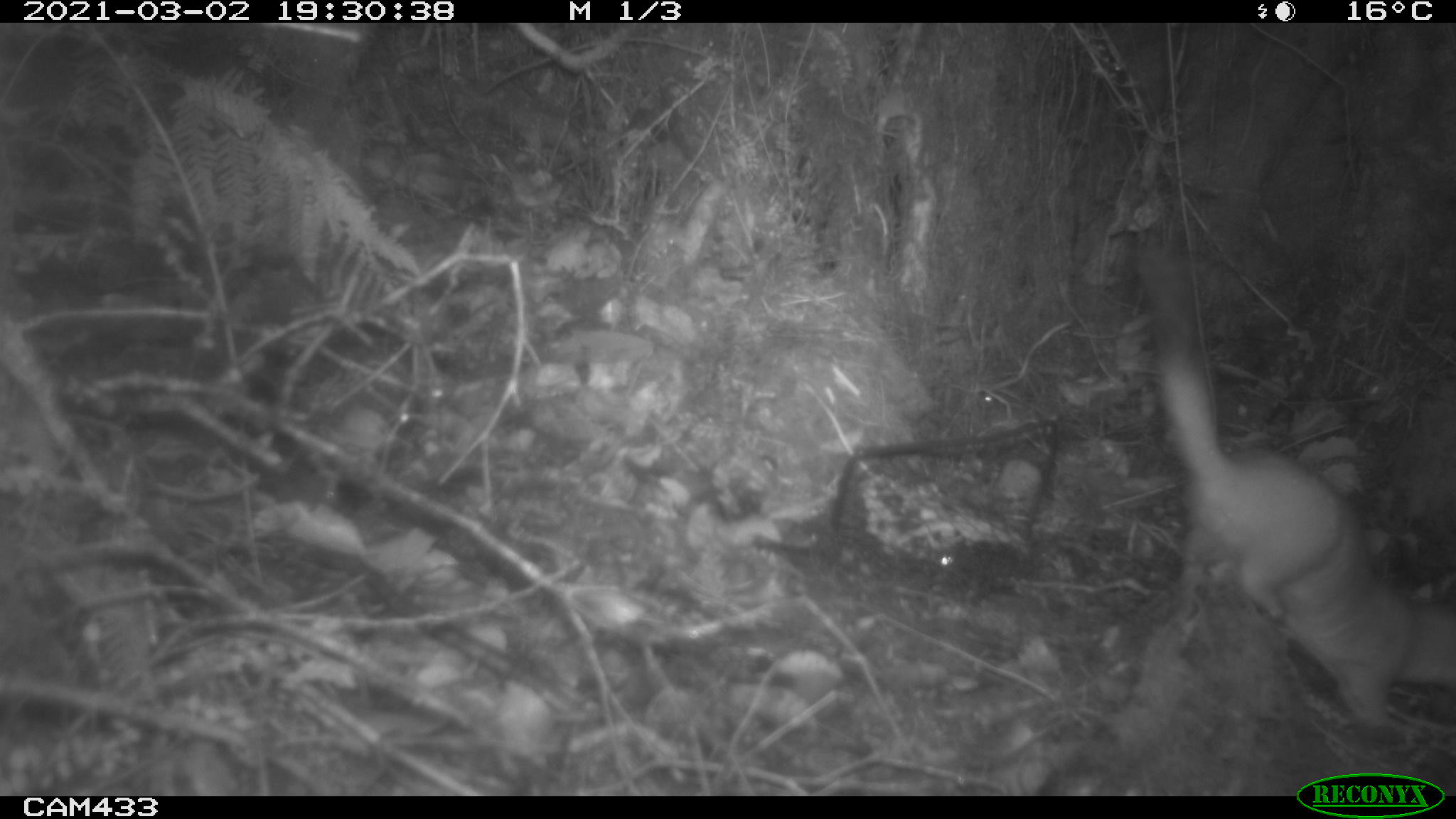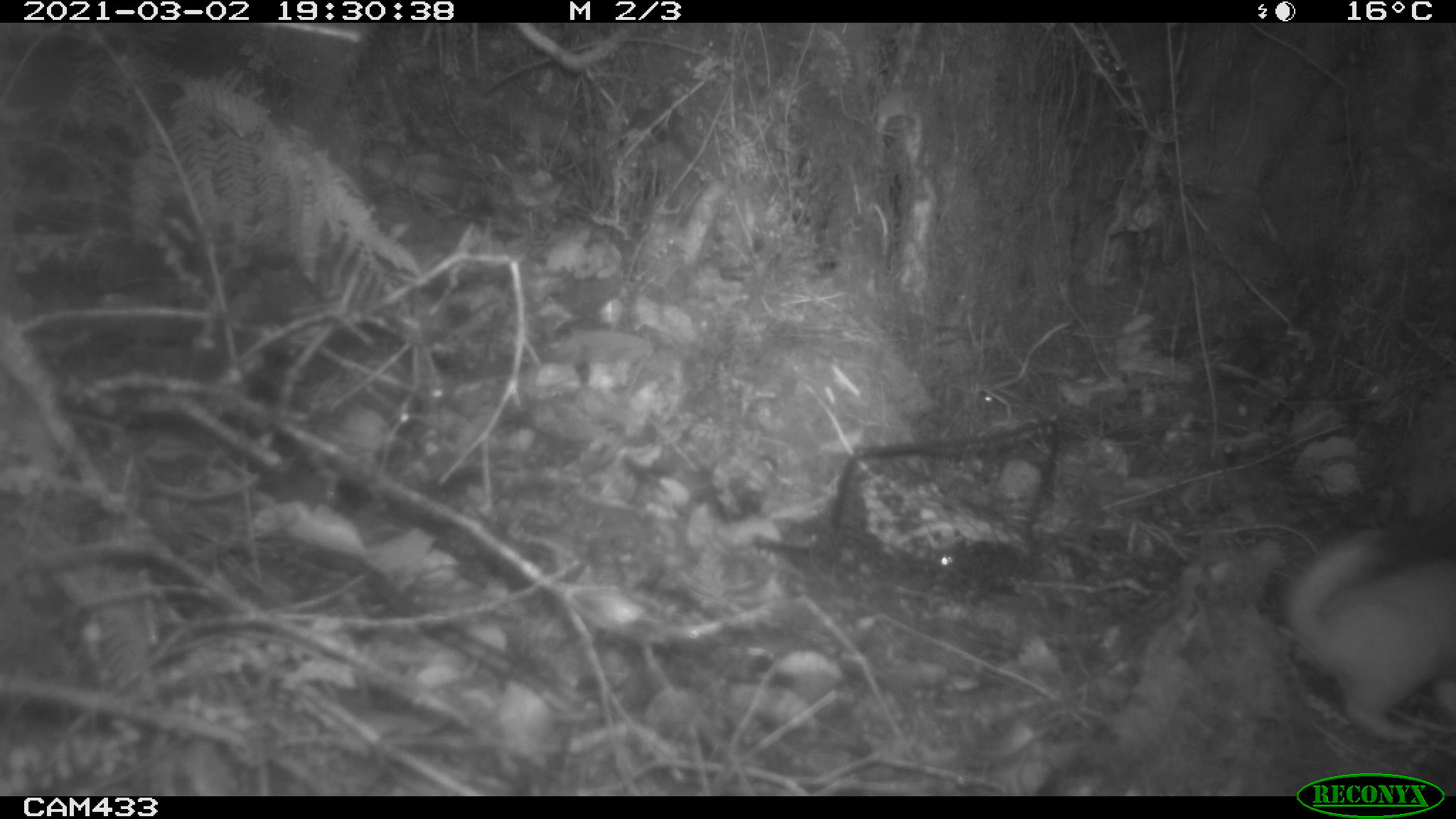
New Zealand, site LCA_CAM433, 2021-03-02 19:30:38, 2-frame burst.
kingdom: Animalia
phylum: Chordata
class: Mammalia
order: Carnivora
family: Mustelidae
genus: Mustela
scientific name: Mustela erminea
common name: stoat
Stoat (Mustela erminea).